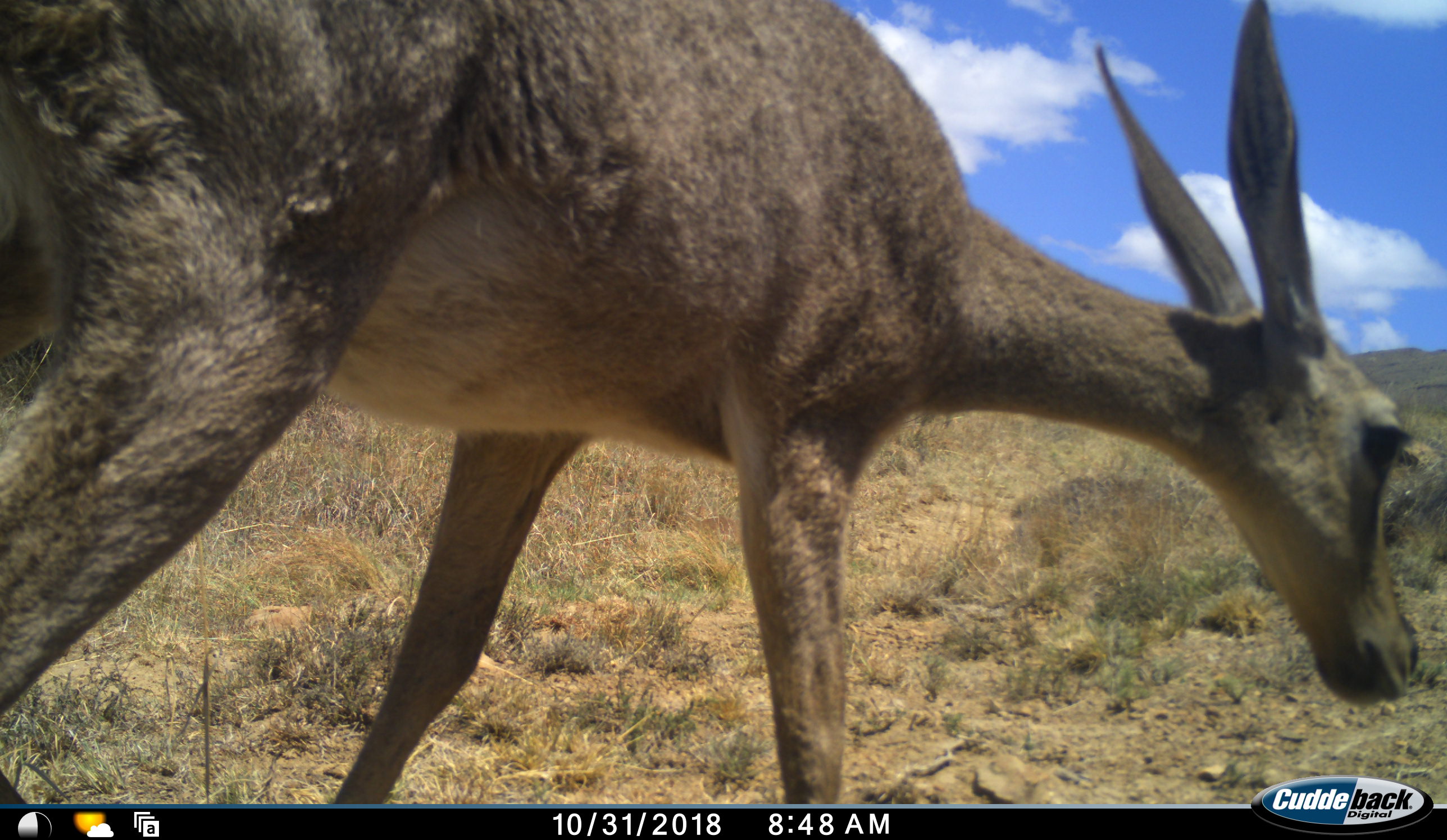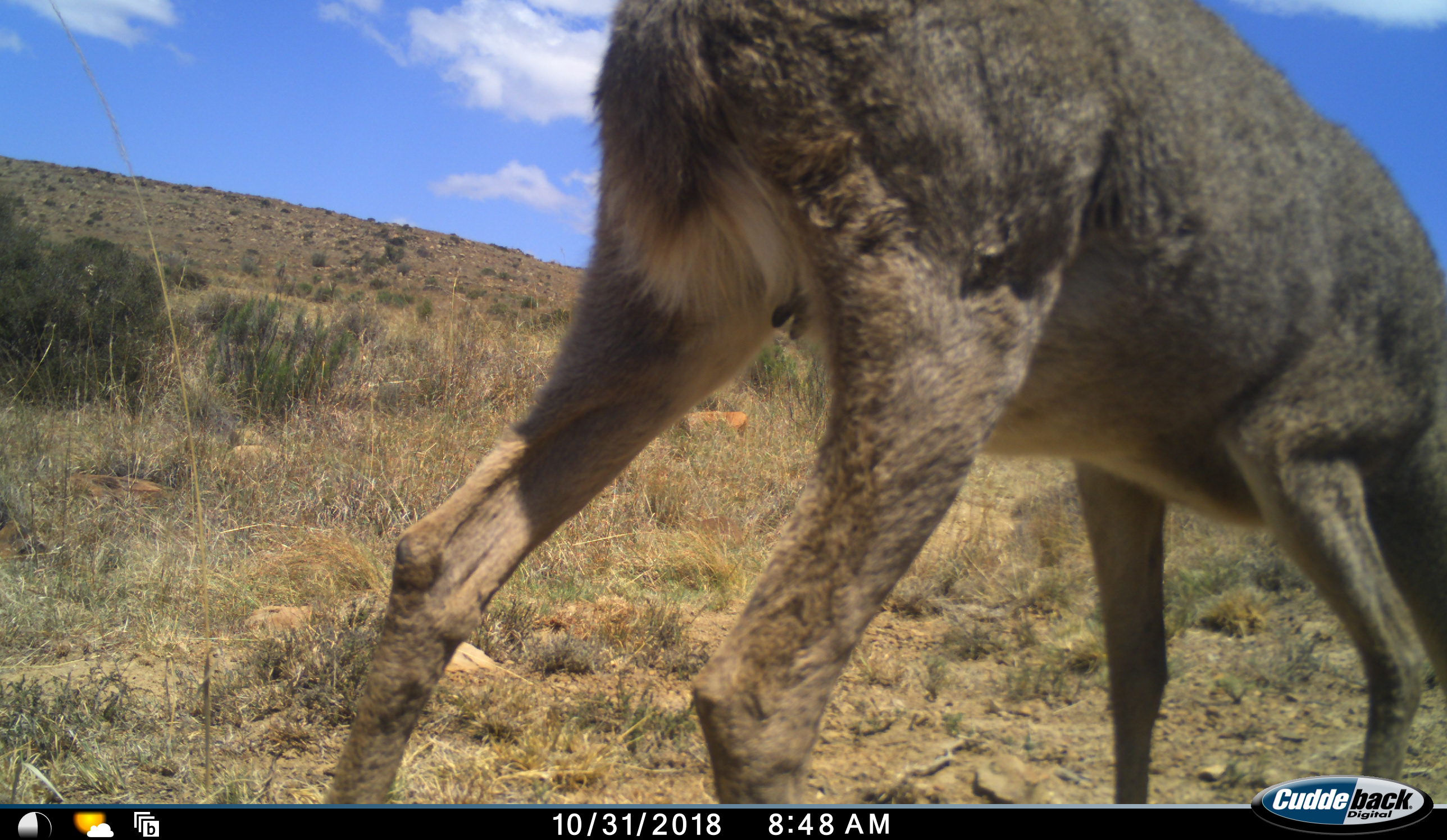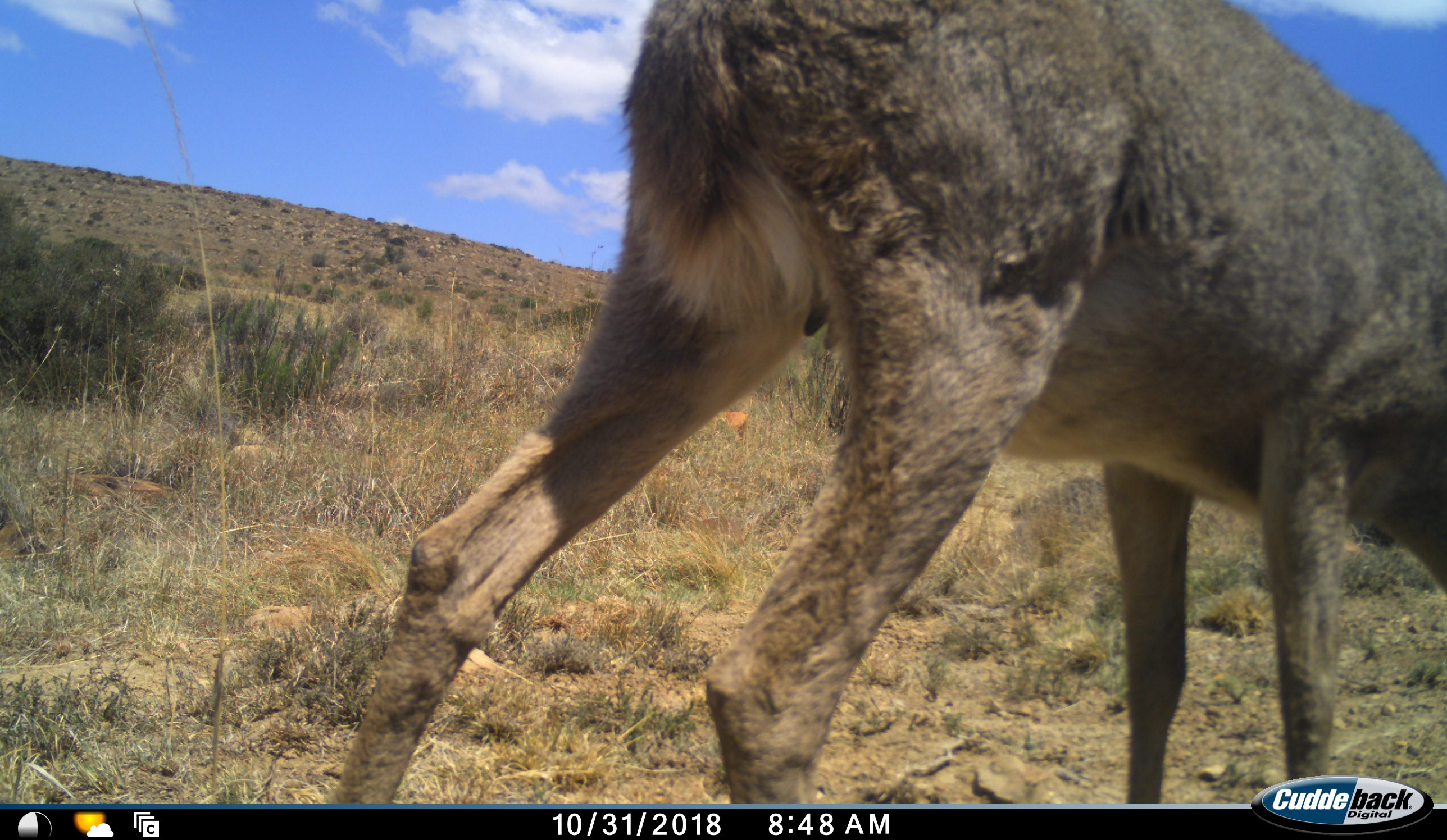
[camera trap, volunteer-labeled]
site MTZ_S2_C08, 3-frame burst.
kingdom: Animalia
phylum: Chordata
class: Mammalia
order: Artiodactyla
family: Bovidae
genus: Pelea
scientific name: Pelea capreolus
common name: grey rhebok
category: rhebokgrey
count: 1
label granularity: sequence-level